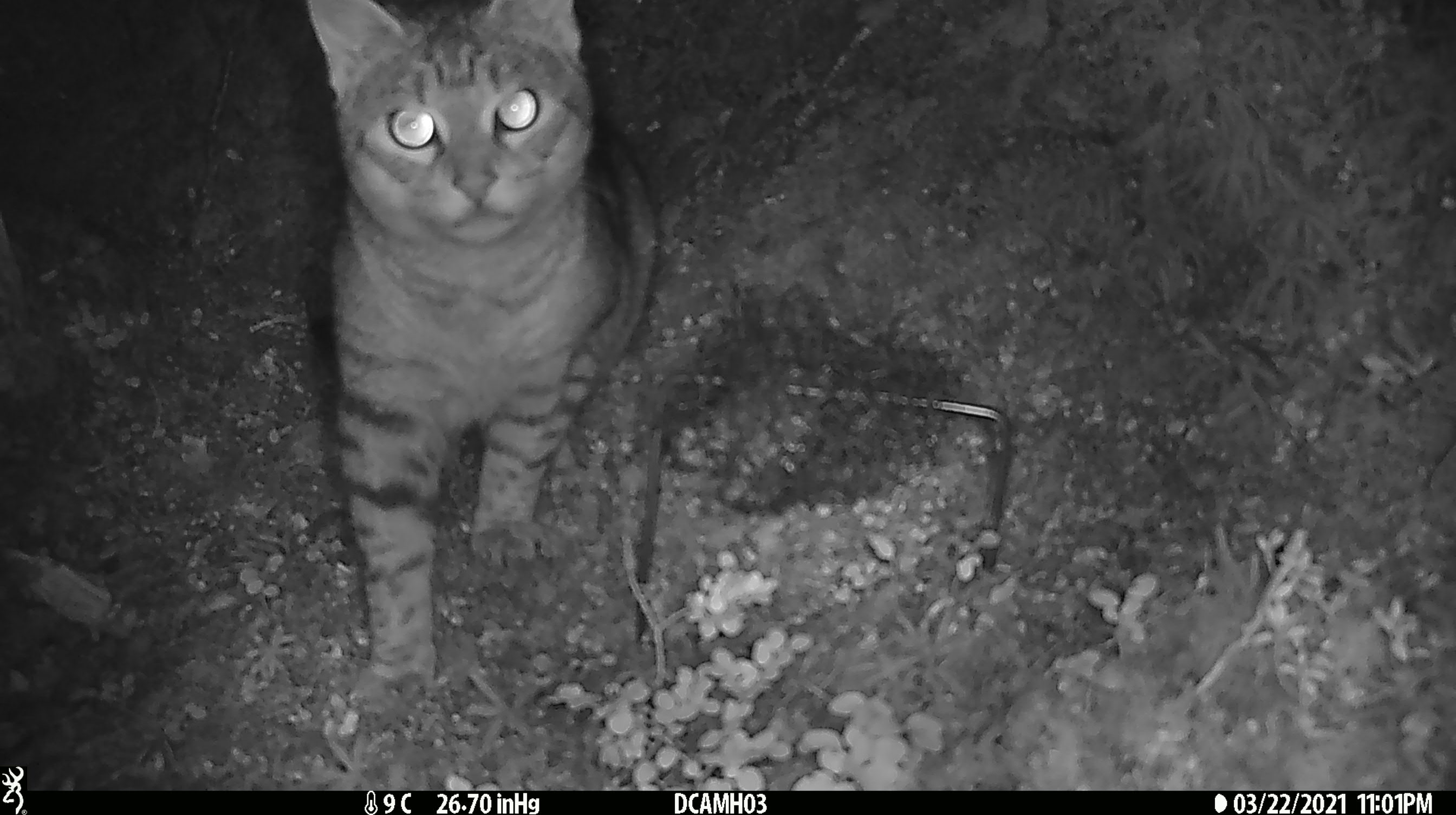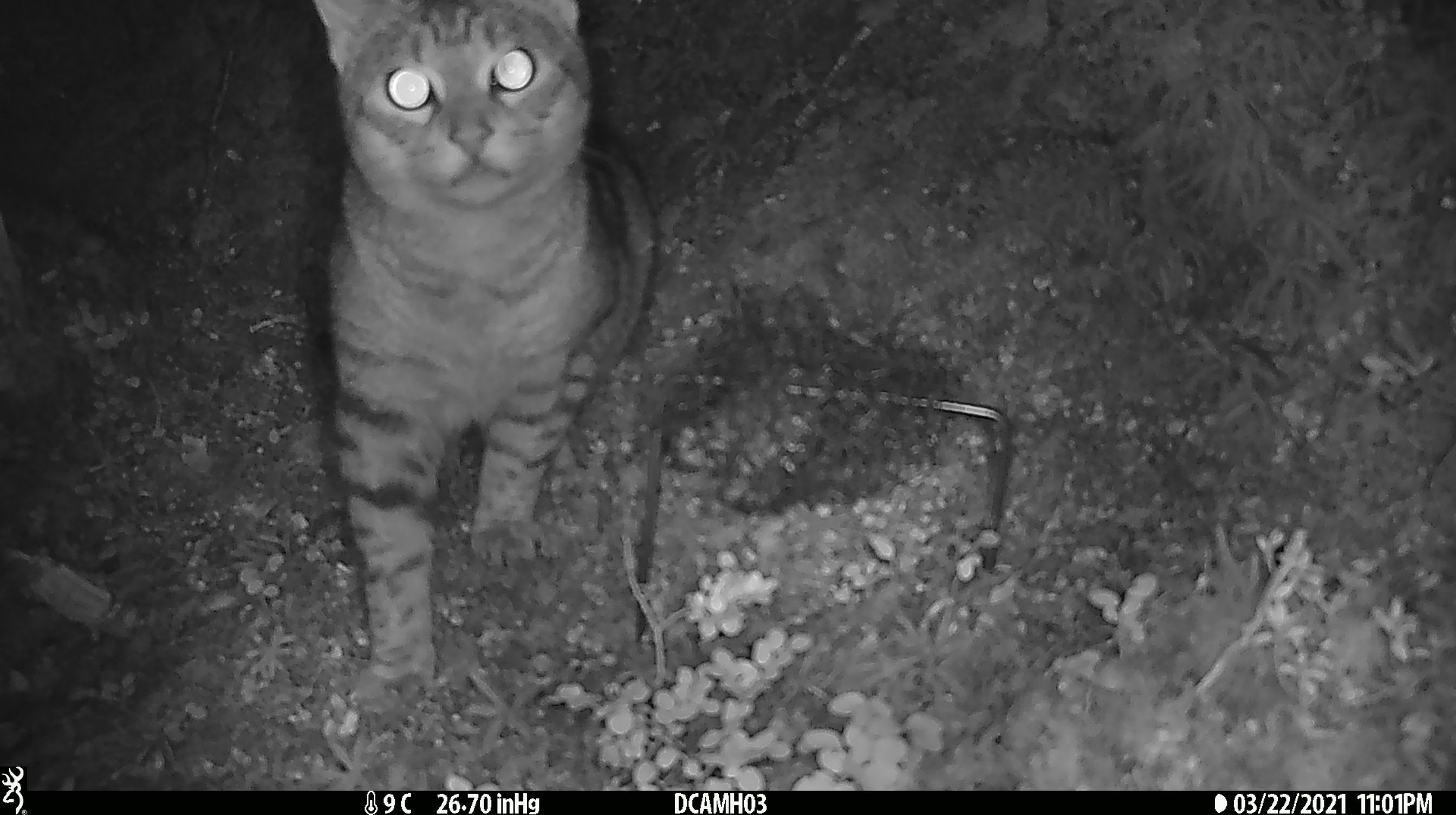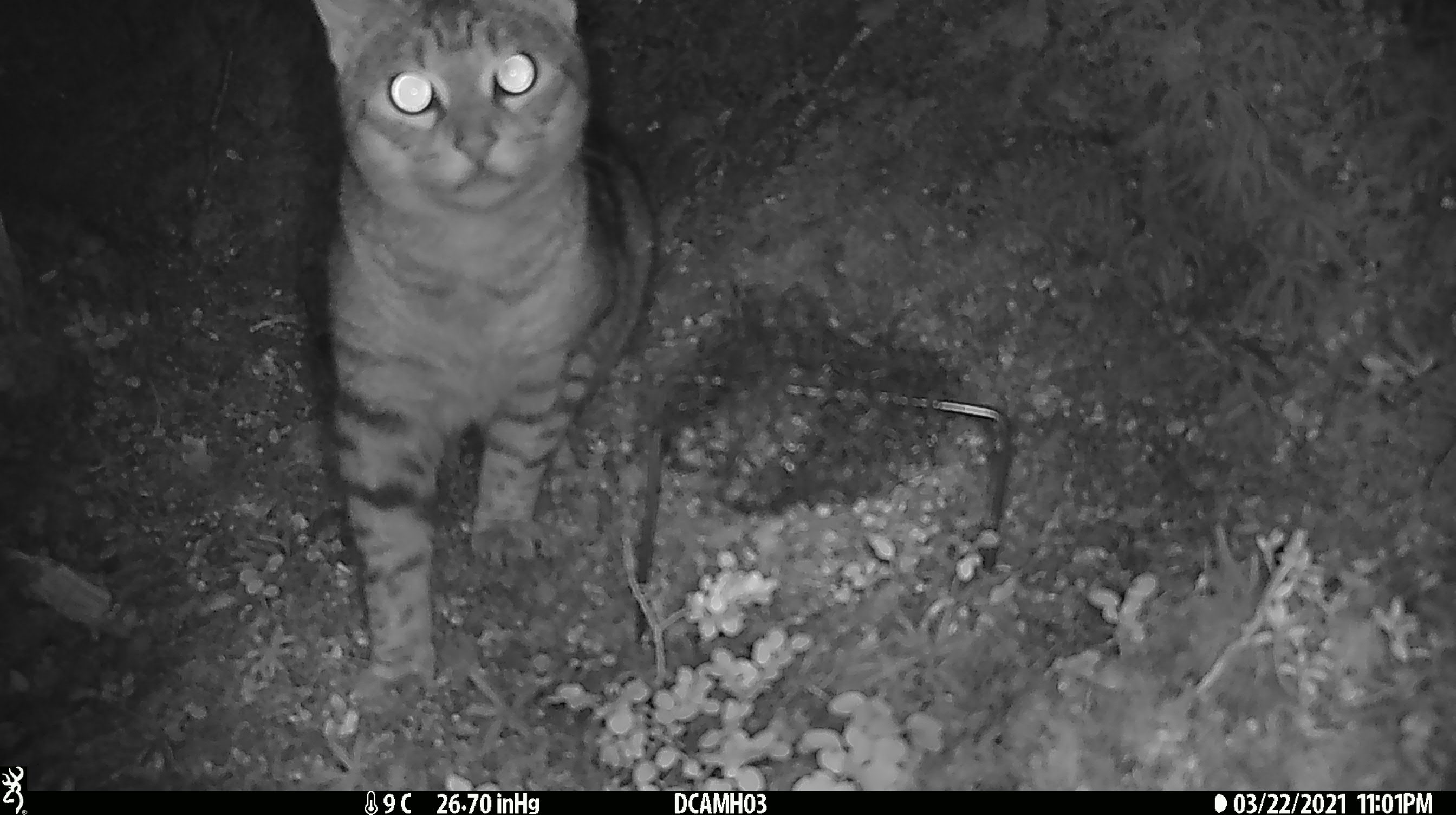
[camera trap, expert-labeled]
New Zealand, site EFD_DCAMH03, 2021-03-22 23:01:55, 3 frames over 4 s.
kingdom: Animalia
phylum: Chordata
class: Mammalia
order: Carnivora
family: Felidae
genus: Felis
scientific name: Felis catus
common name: domestic cat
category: cat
Cat (domestic cat) (Felis catus).